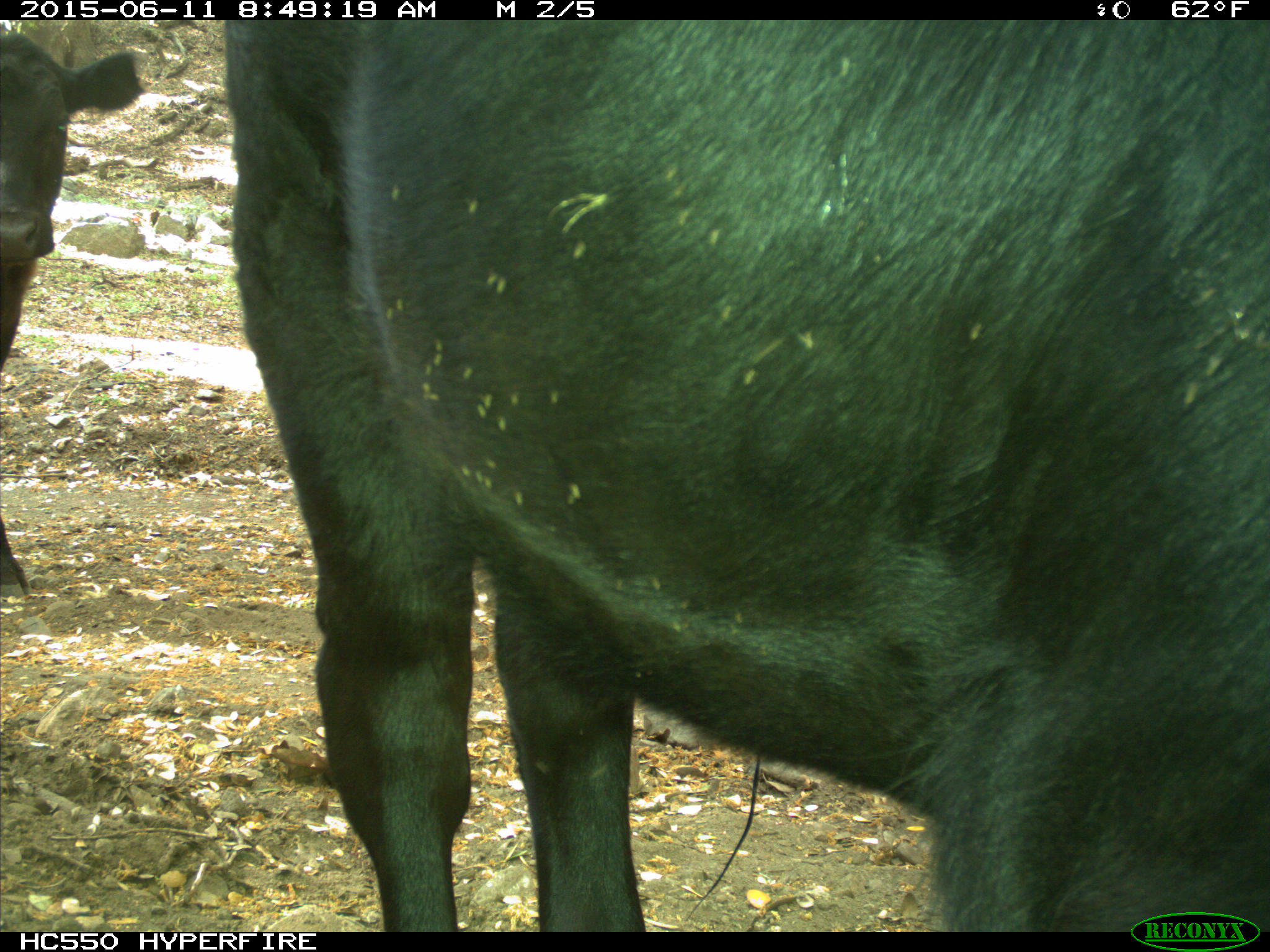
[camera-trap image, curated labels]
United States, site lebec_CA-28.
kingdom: Animalia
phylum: Chordata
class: Mammalia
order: Artiodactyla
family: Bovidae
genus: Bos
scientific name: Bos taurus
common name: domestic cow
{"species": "Bos taurus (domestic cow)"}